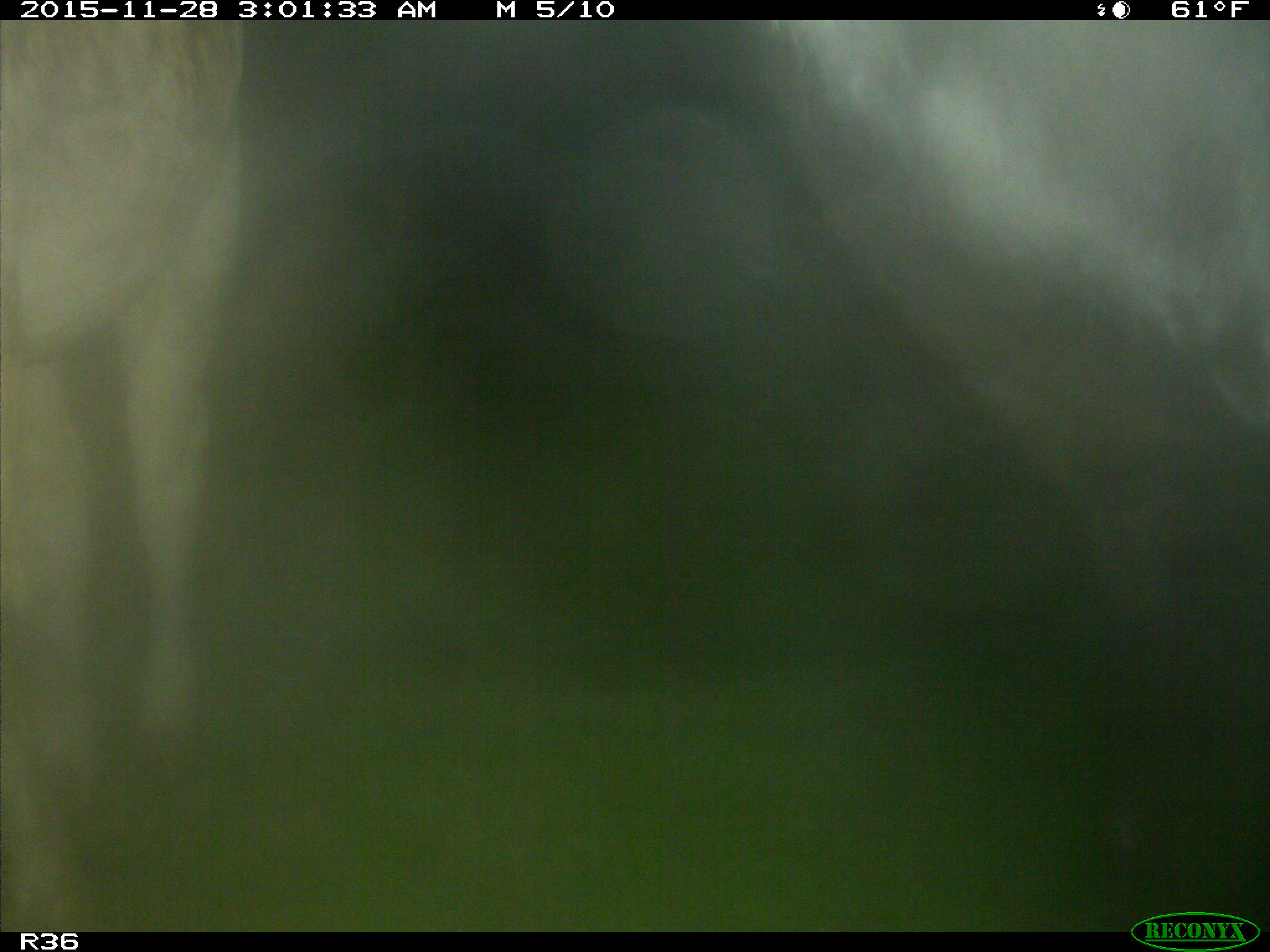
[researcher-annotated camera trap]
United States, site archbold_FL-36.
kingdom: Animalia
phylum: Chordata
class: Mammalia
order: Artiodactyla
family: Bovidae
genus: Bos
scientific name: Bos taurus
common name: domestic cow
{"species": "Bos taurus (domestic cow)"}